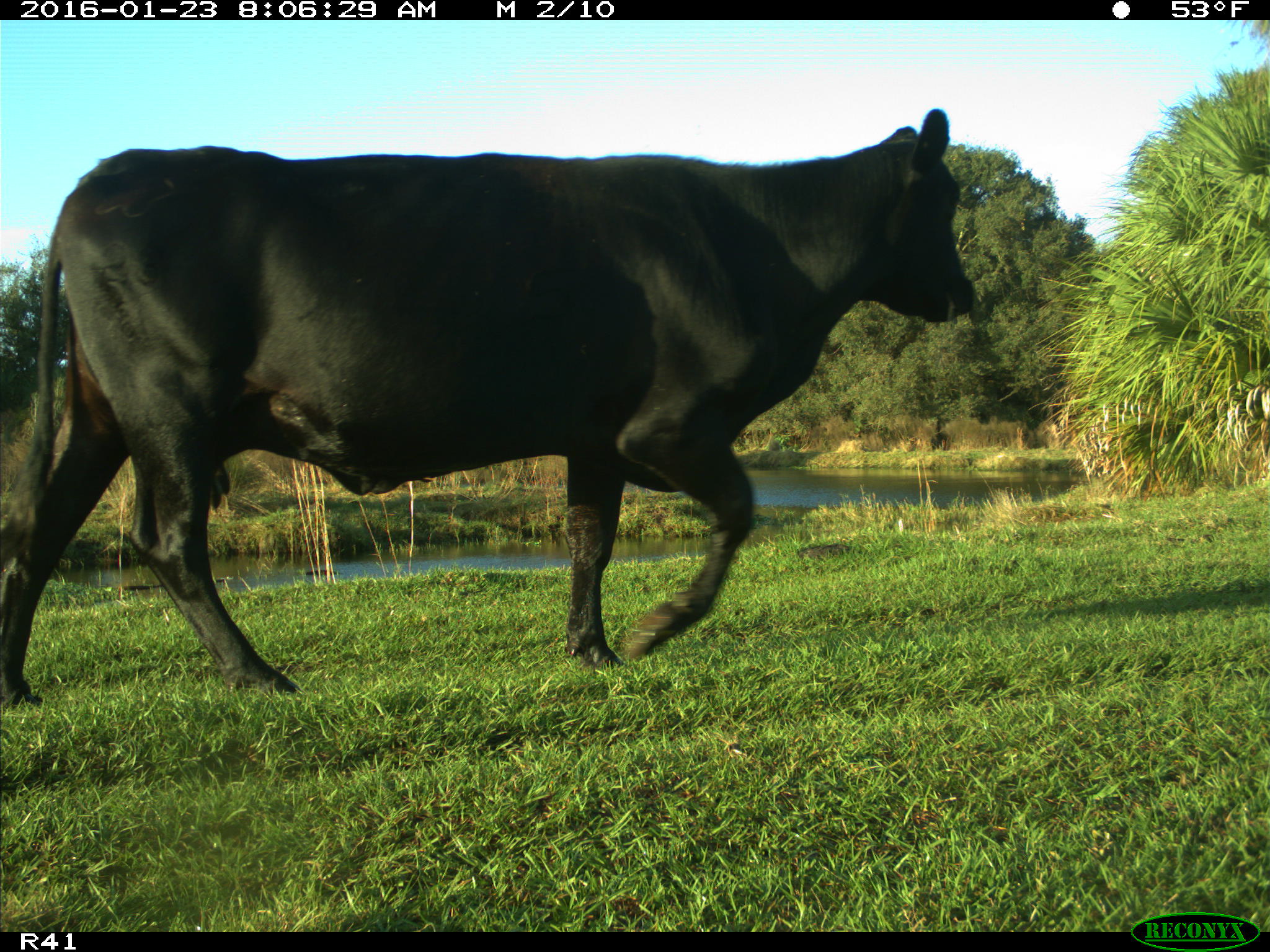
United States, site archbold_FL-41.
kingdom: Animalia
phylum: Chordata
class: Mammalia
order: Artiodactyla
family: Bovidae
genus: Bos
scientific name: Bos taurus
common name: domestic cow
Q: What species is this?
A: Bos taurus (domestic cow).